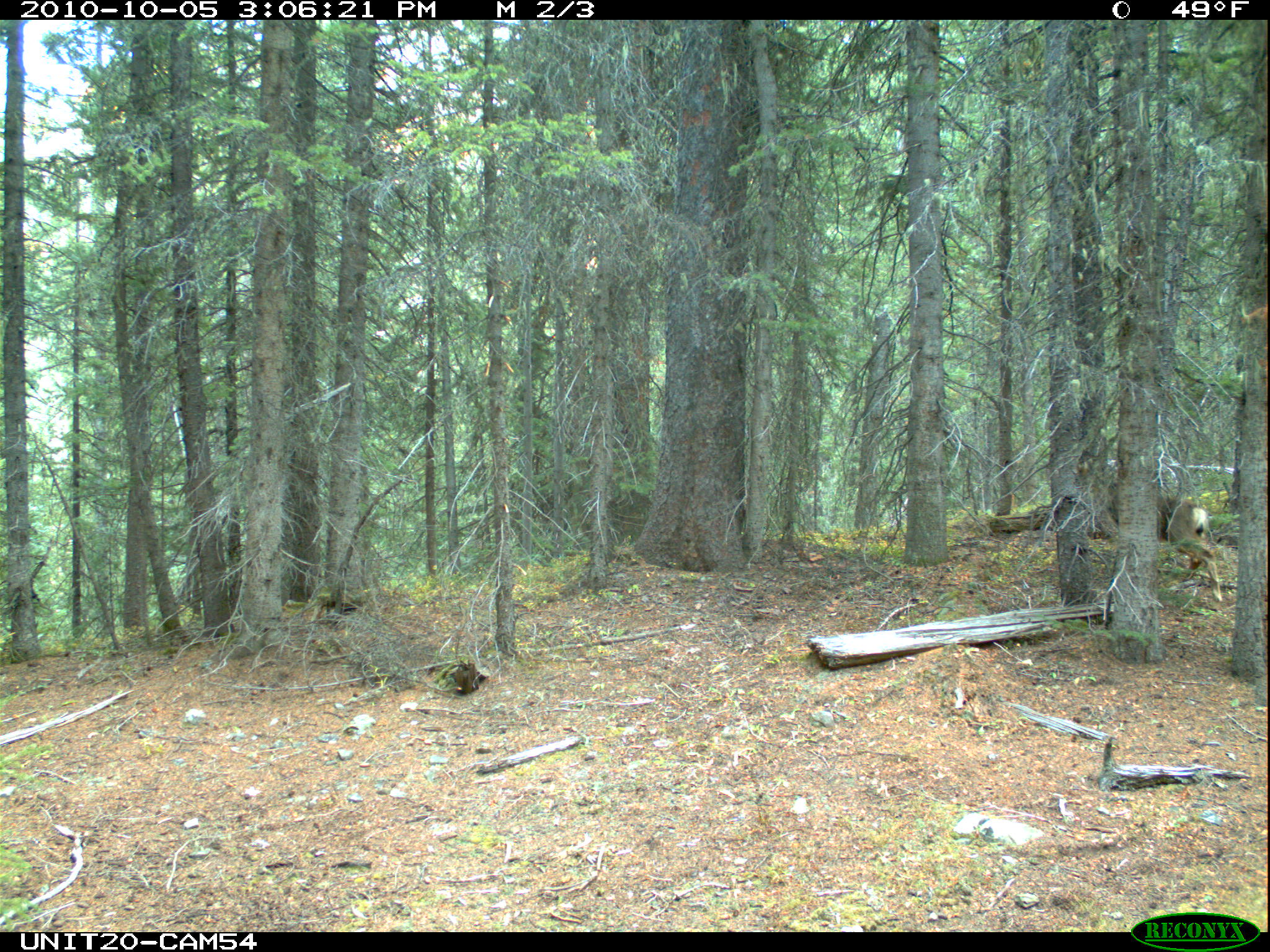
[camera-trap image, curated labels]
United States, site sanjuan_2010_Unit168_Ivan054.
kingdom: Animalia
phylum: Chordata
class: Mammalia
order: Artiodactyla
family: Cervidae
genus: Odocoileus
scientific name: Odocoileus hemionus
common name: mule deer